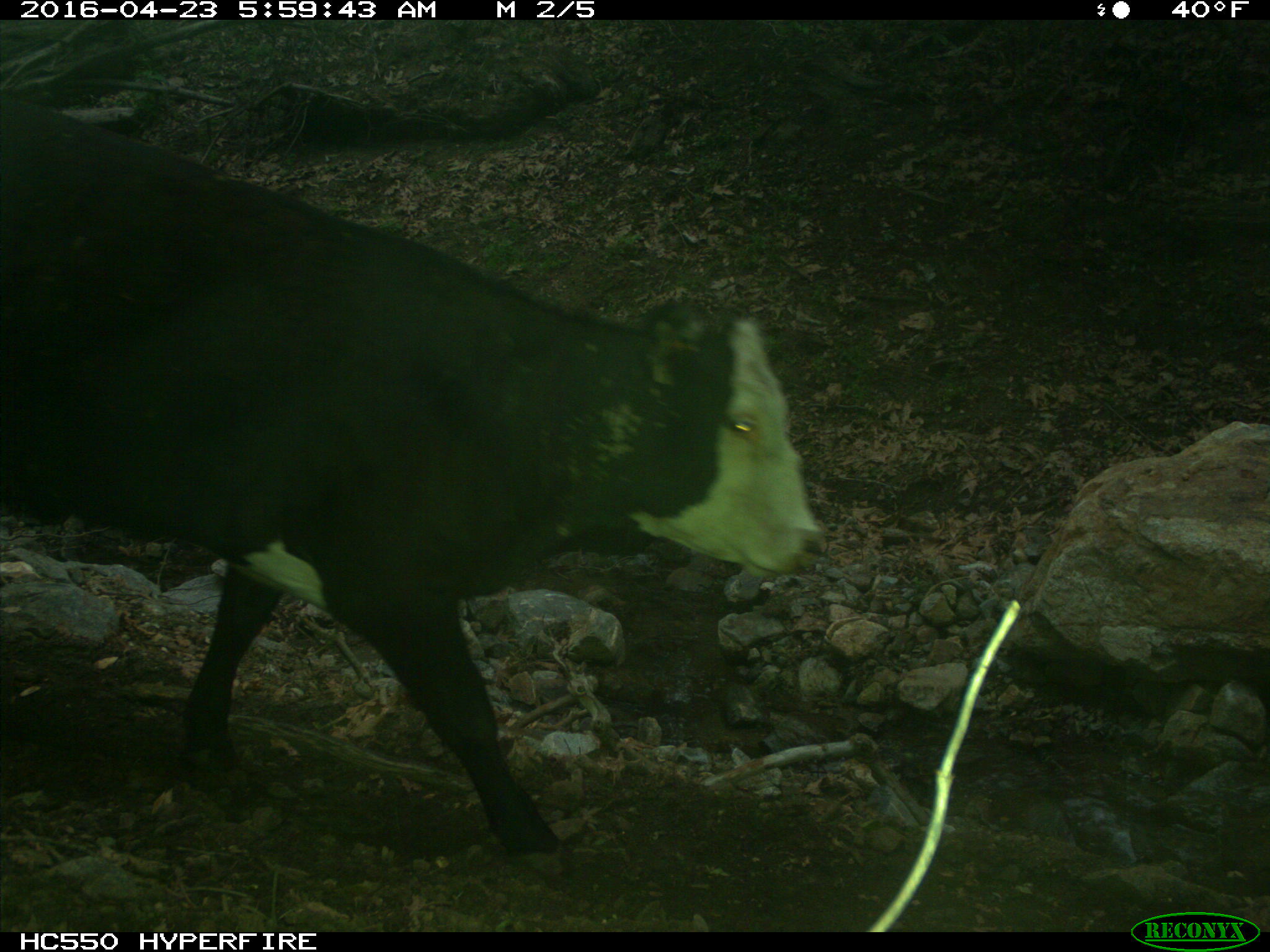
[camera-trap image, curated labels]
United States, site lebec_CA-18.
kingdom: Animalia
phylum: Chordata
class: Mammalia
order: Artiodactyla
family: Bovidae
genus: Bos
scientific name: Bos taurus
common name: domestic cow